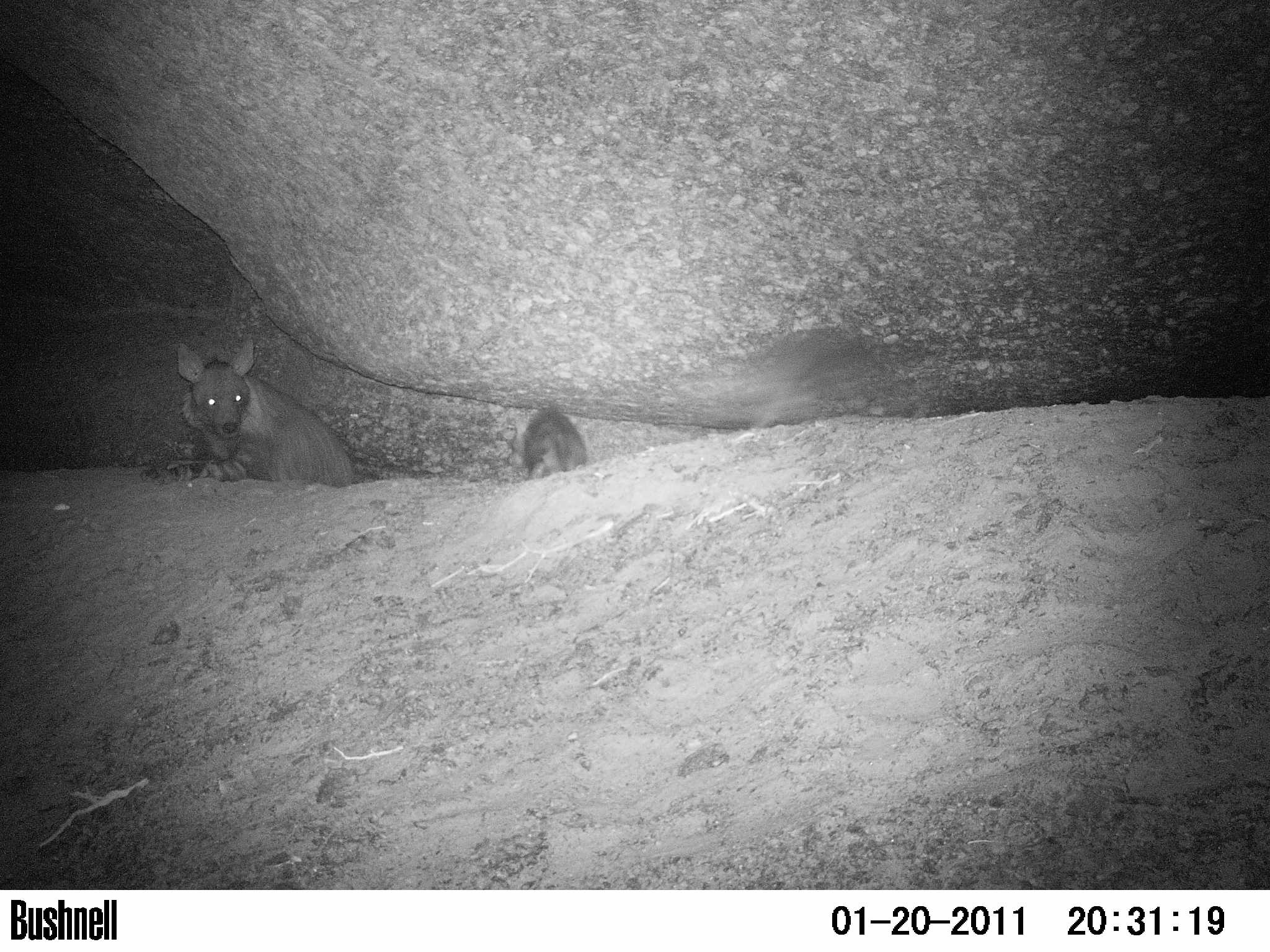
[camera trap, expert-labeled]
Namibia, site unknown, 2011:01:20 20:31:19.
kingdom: Animalia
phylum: Chordata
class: Mammalia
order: Carnivora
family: Hyaenidae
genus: Parahyaena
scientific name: Parahyaena brunnea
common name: brown hyena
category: hyaena brunnea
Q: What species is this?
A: Hyaena brunnea (brown hyena) (Parahyaena brunnea).